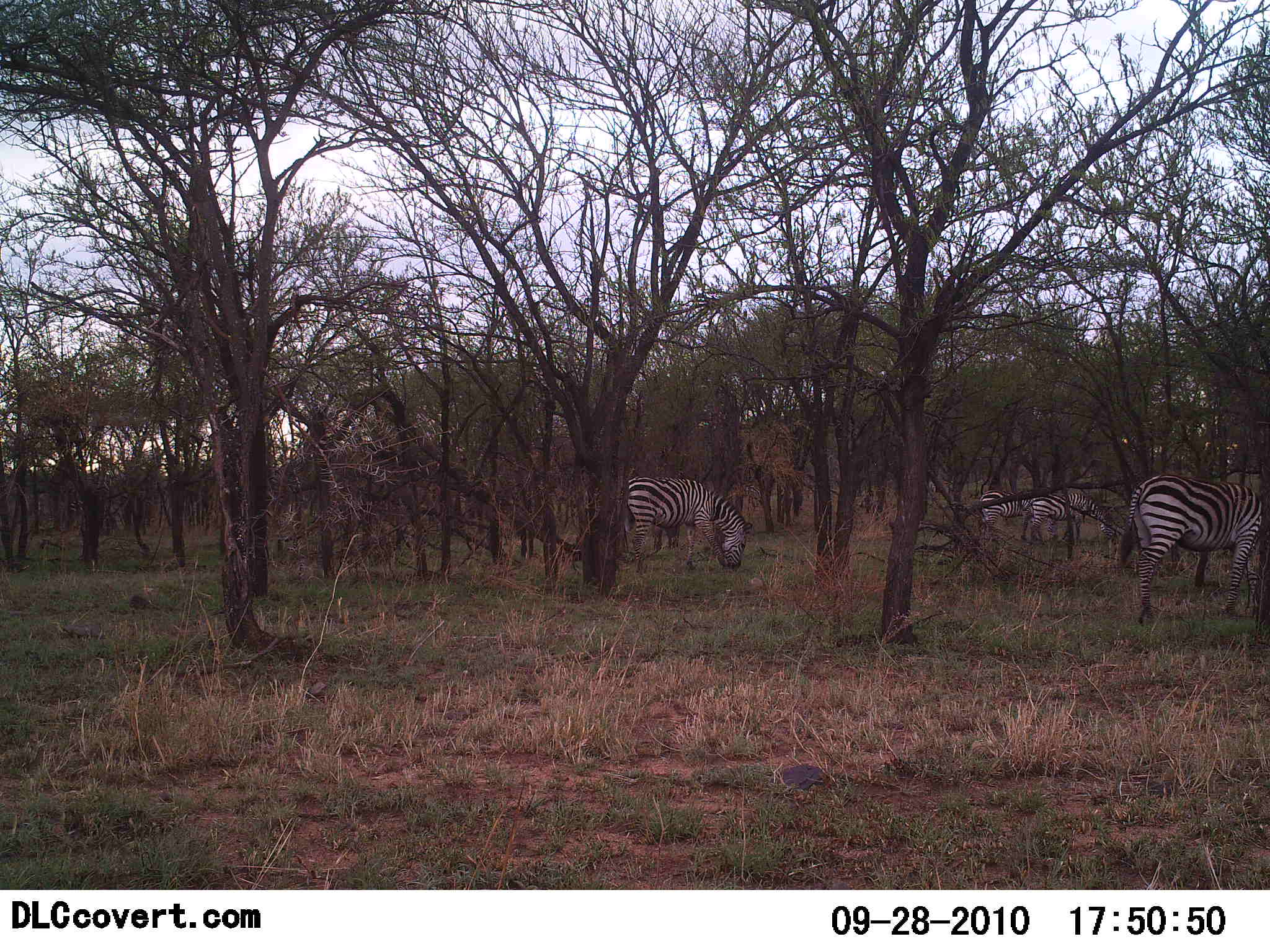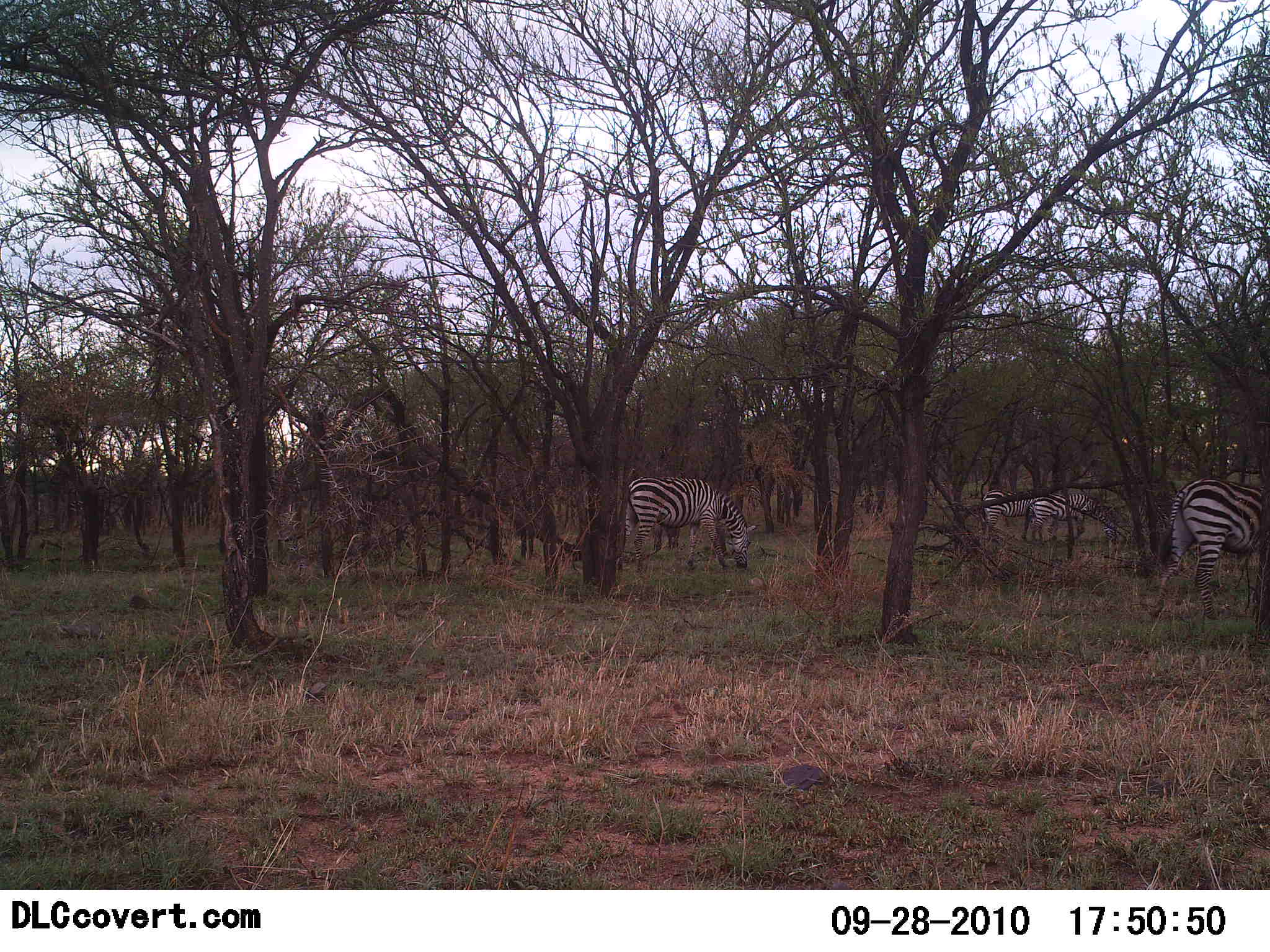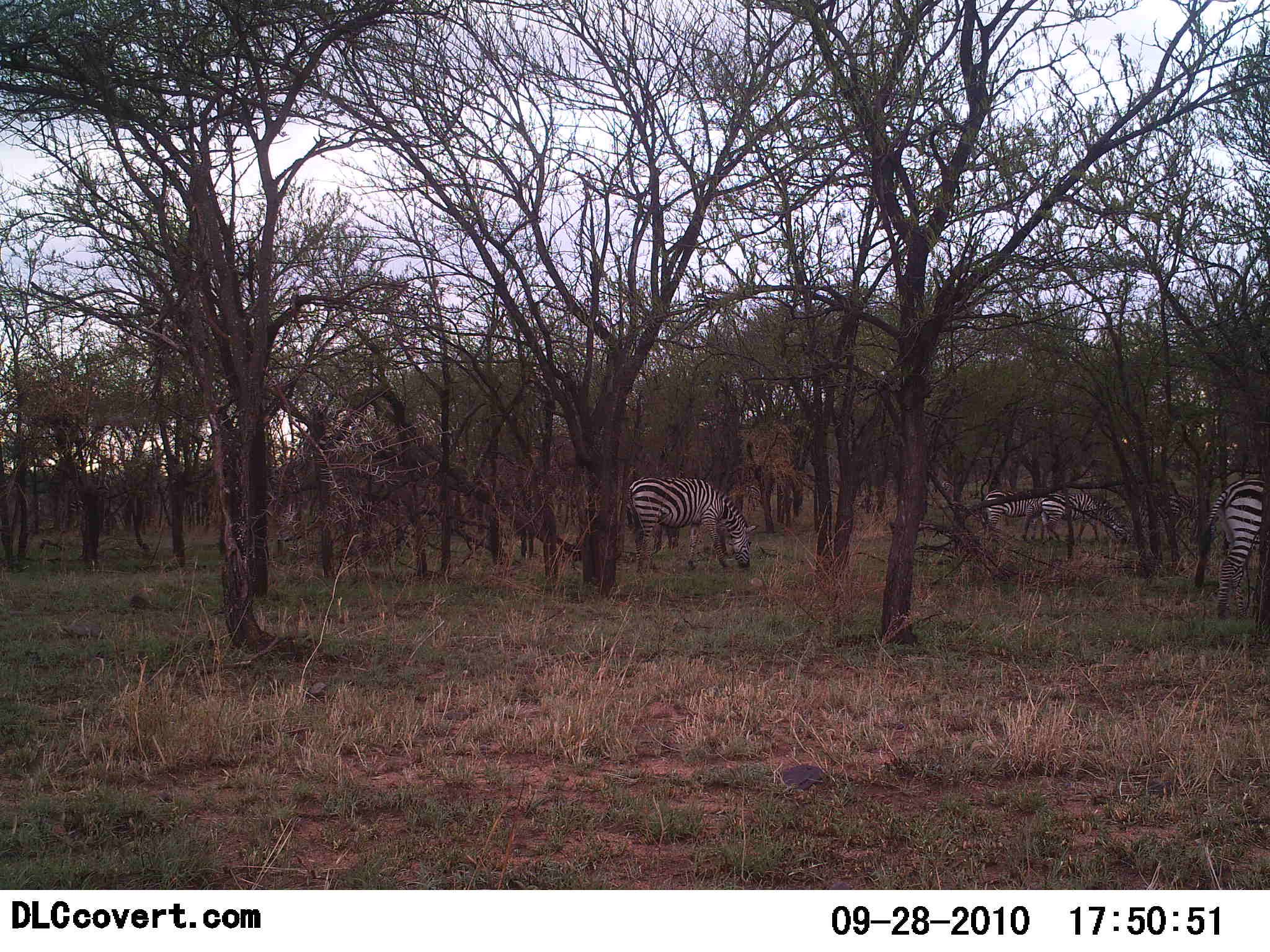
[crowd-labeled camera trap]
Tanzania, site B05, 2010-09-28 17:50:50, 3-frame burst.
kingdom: Animalia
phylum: Chordata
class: Mammalia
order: Perissodactyla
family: Equidae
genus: Equus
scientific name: Equus quagga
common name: plains zebra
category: zebra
Zebra (plains zebra) (Equus quagga), count 4. Behavior (volunteer vote fractions): standing 29%, resting 0%, moving 65%, interacting 0%. Young present (vote fraction): 0%. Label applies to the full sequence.